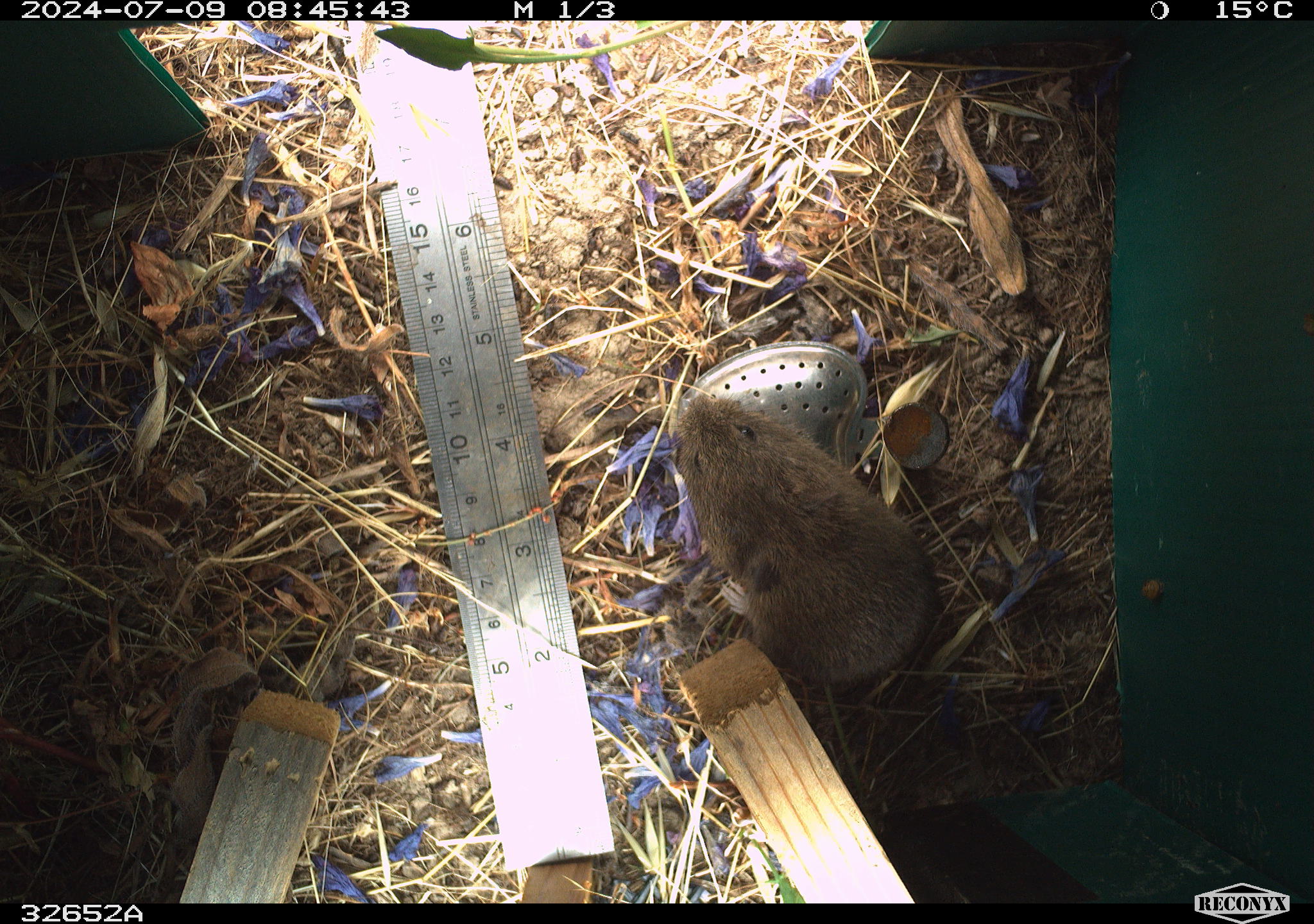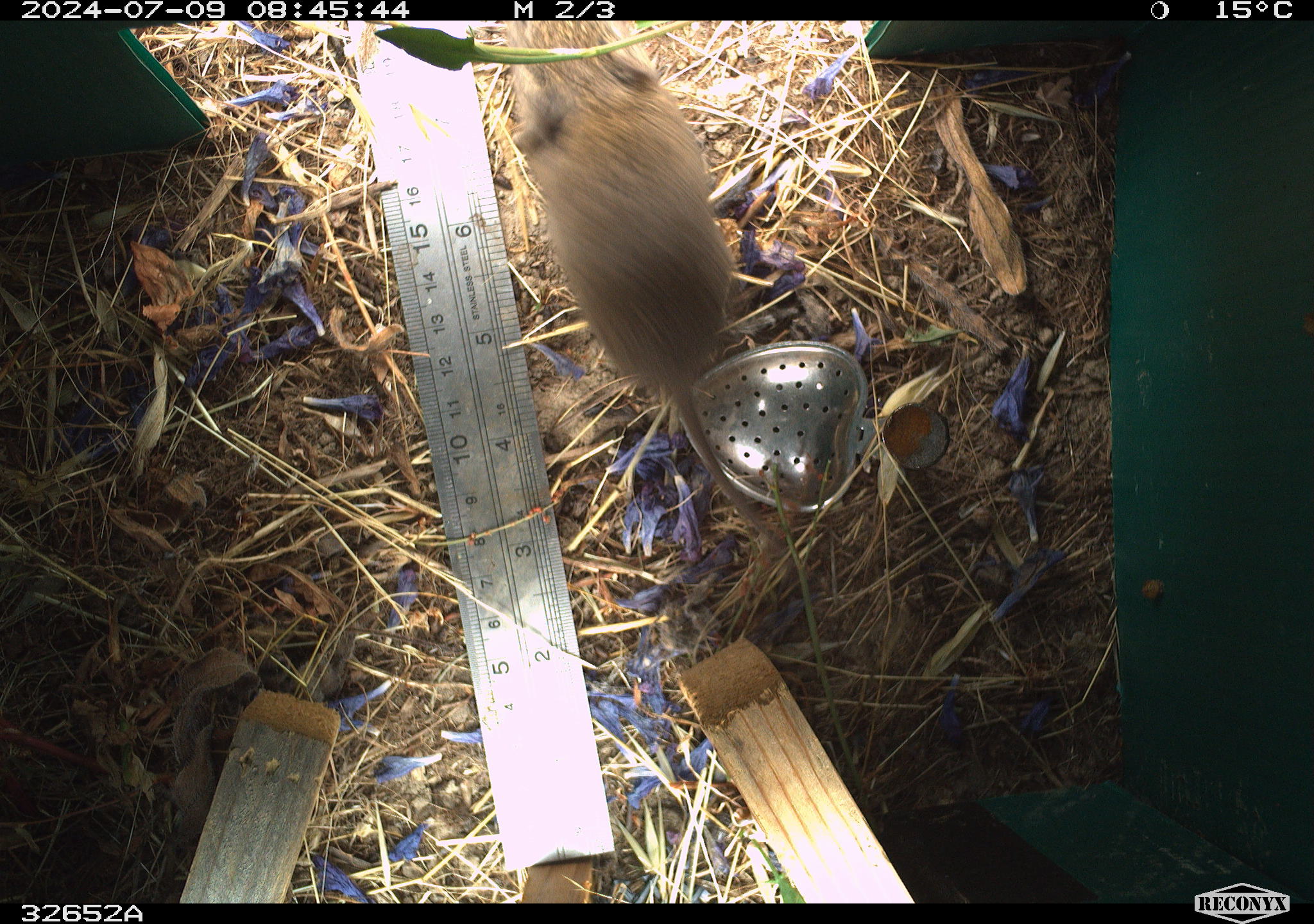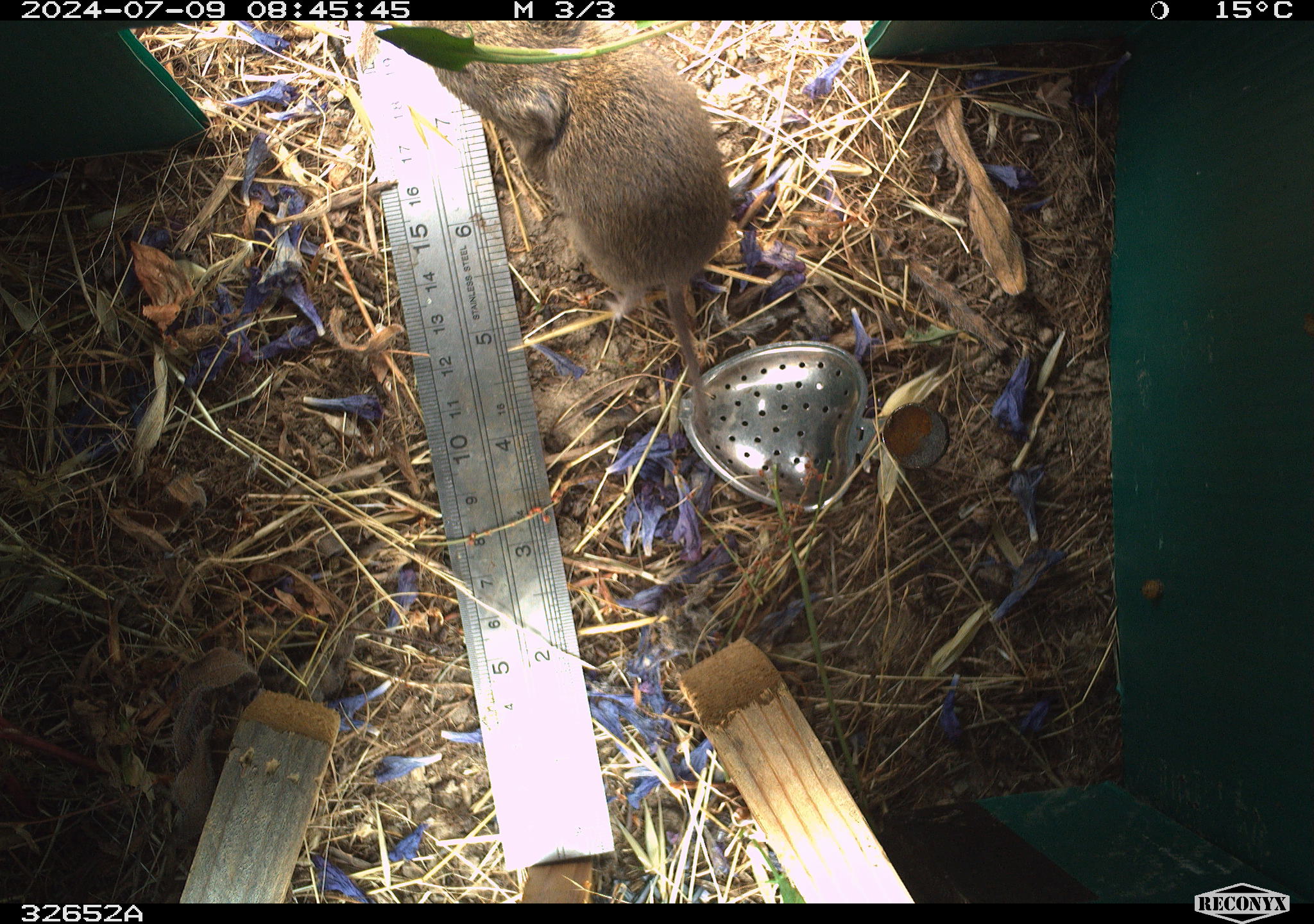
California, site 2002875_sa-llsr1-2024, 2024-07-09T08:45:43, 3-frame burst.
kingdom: Animalia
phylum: Chordata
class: Mammalia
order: Rodentia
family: Cricetidae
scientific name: Arvicolinae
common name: voles, lemmings, and muskrats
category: arvicolinae subfamily